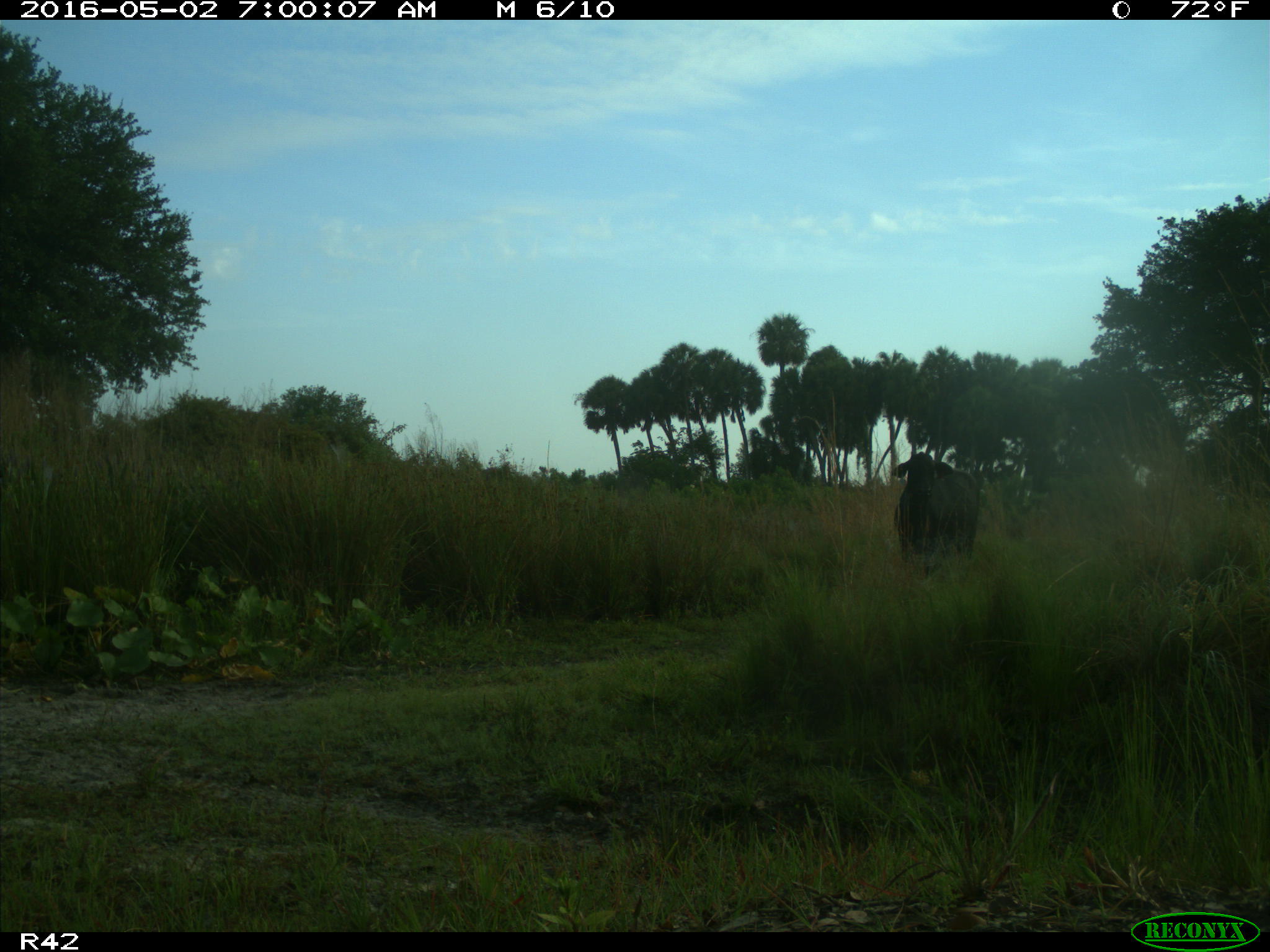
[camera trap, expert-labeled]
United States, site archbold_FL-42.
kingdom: Animalia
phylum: Chordata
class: Mammalia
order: Artiodactyla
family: Bovidae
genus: Bos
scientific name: Bos taurus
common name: domestic cow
Bos taurus (domestic cow).